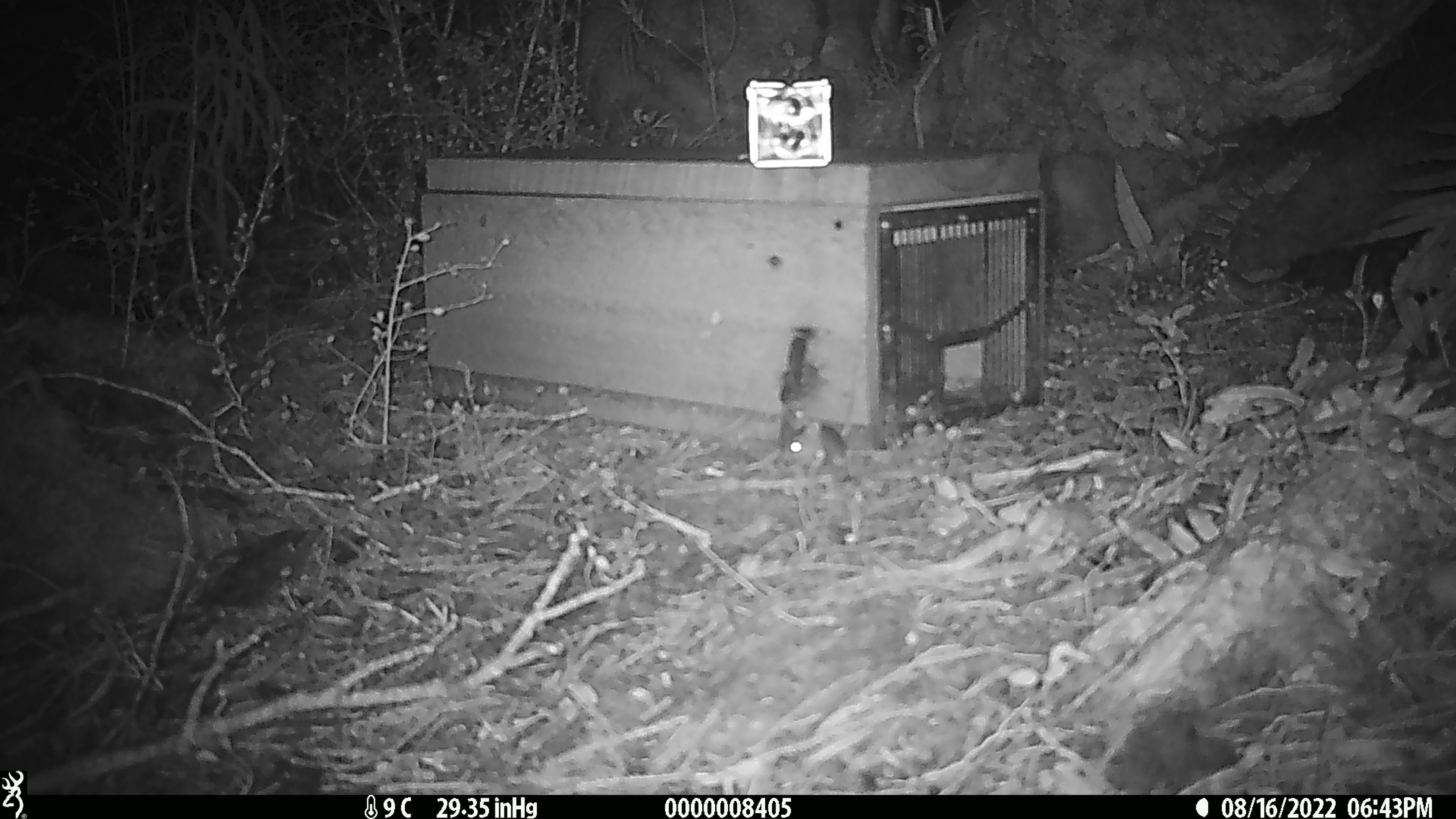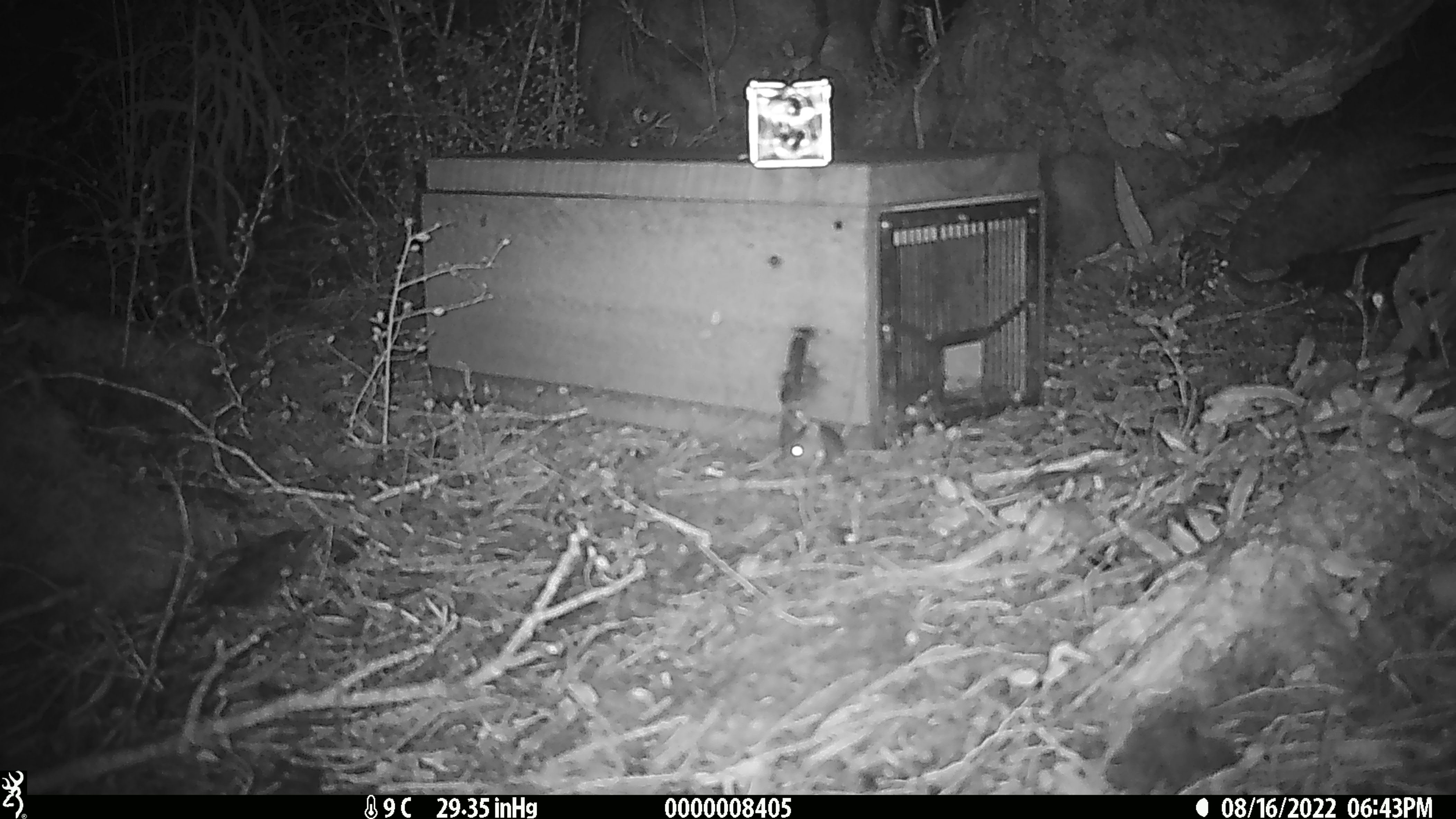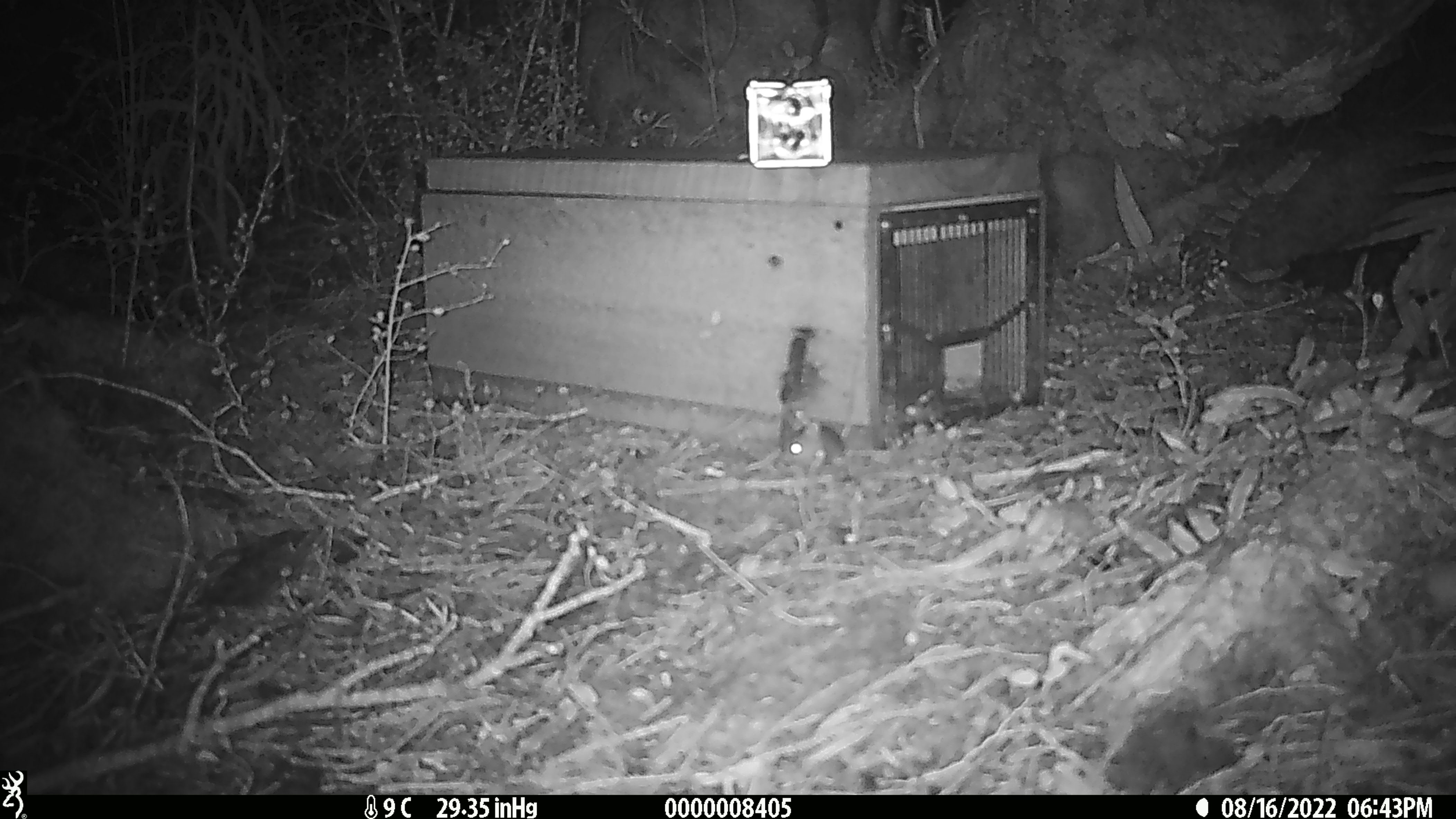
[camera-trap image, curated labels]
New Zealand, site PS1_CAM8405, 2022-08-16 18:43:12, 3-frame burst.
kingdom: Animalia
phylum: Chordata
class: Mammalia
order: Rodentia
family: Muridae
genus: Mus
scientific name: Mus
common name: mouse